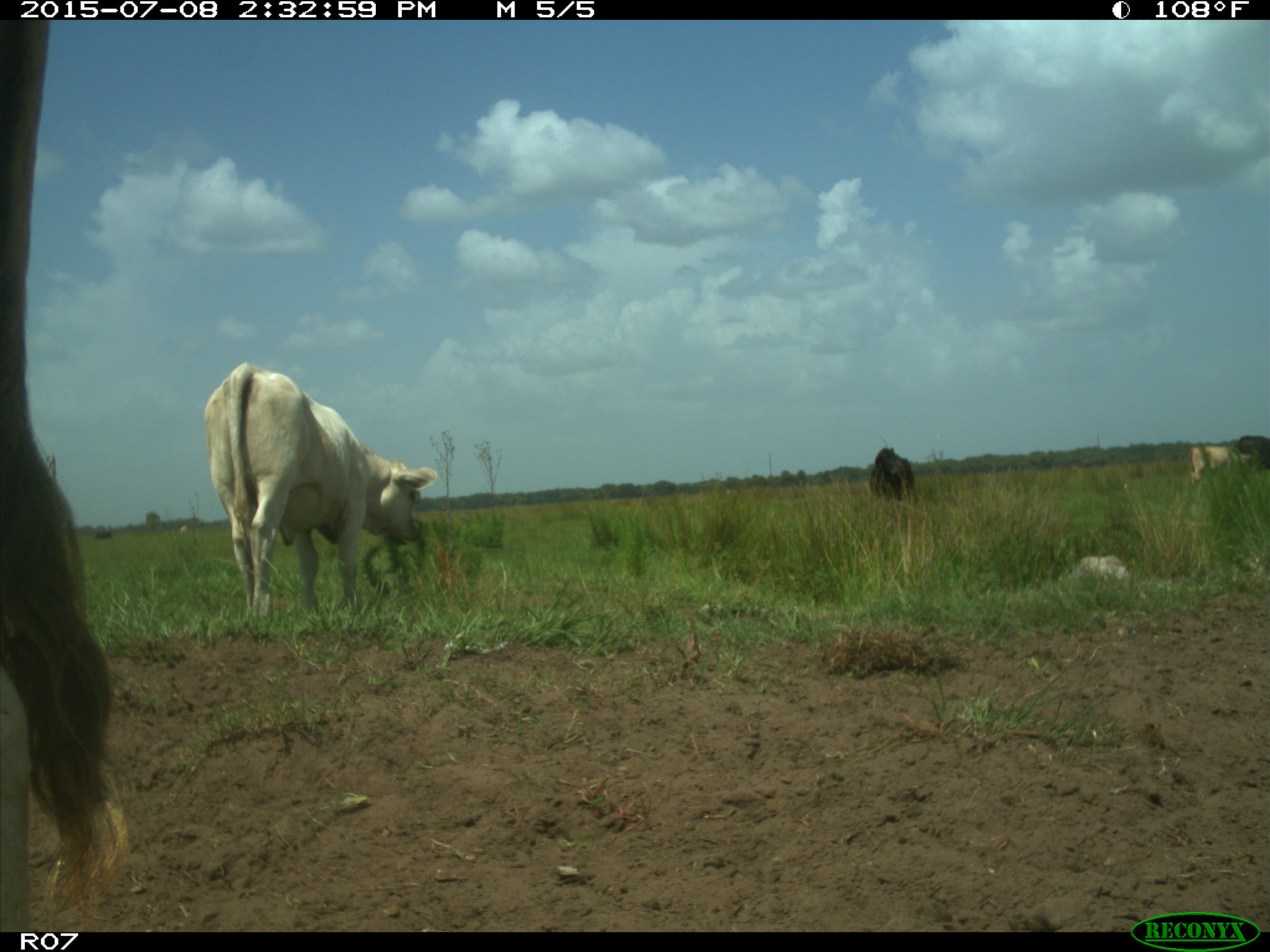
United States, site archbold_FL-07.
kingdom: Animalia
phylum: Chordata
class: Mammalia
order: Artiodactyla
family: Bovidae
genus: Bos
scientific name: Bos taurus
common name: domestic cow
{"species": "Bos taurus (domestic cow)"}